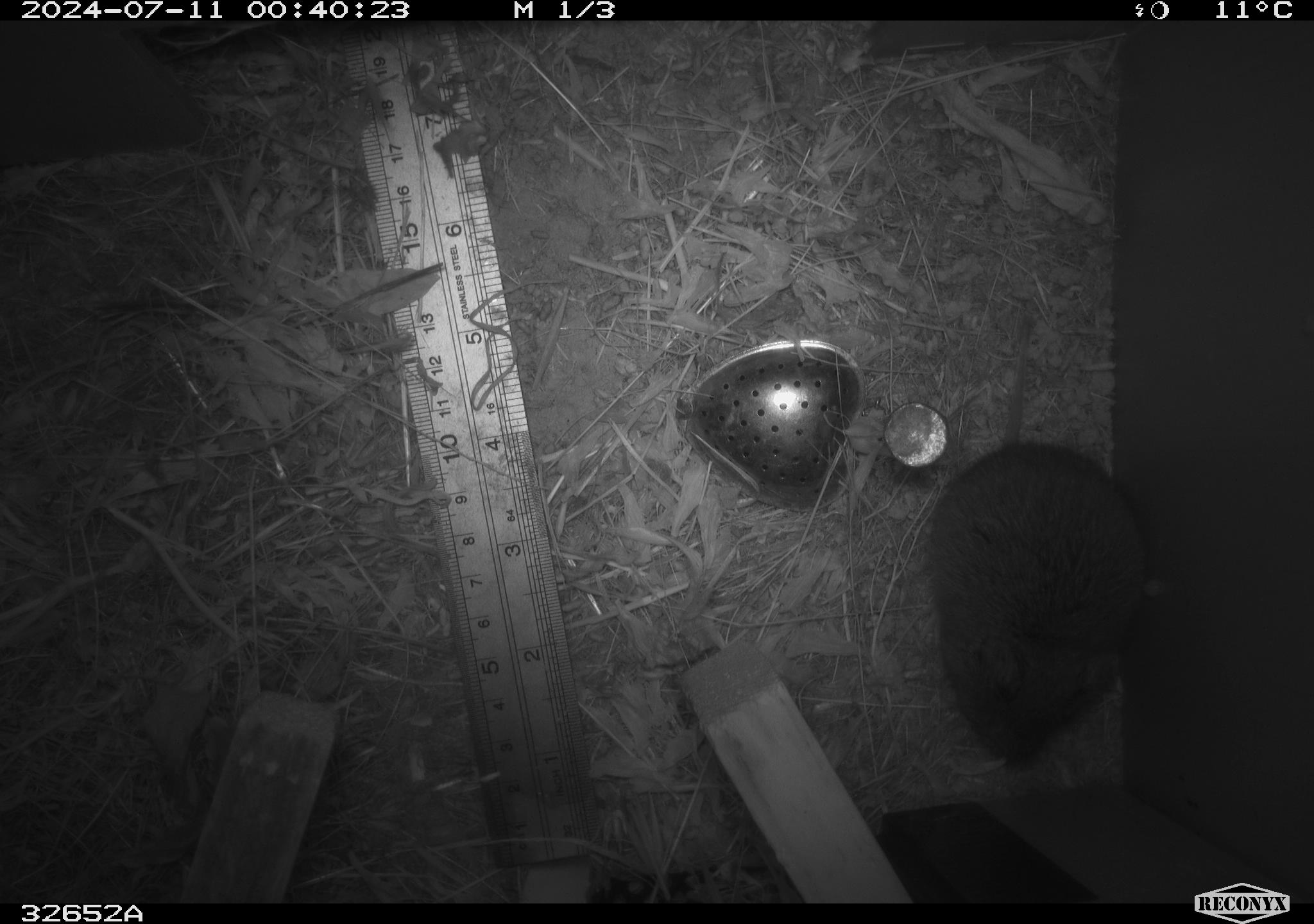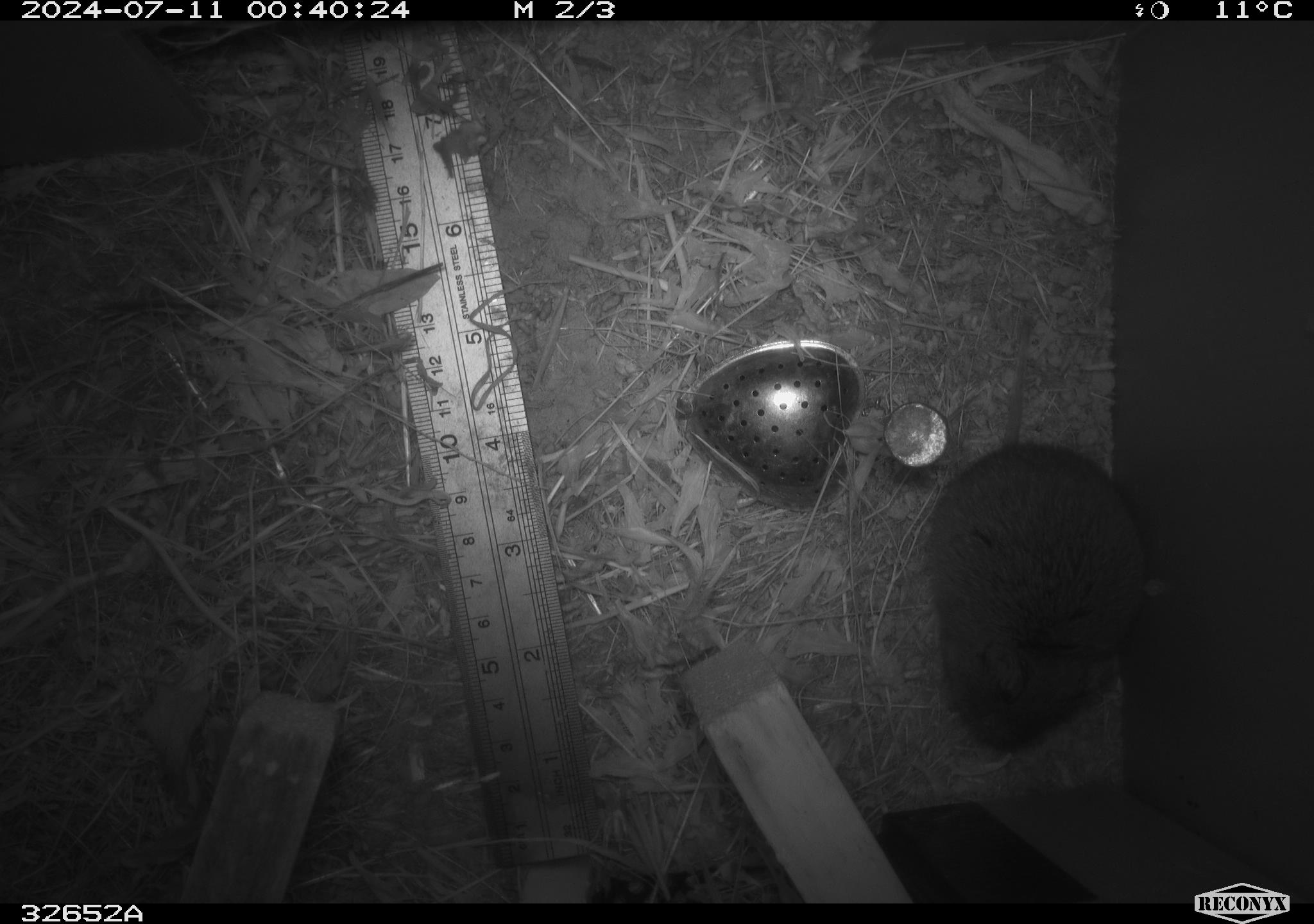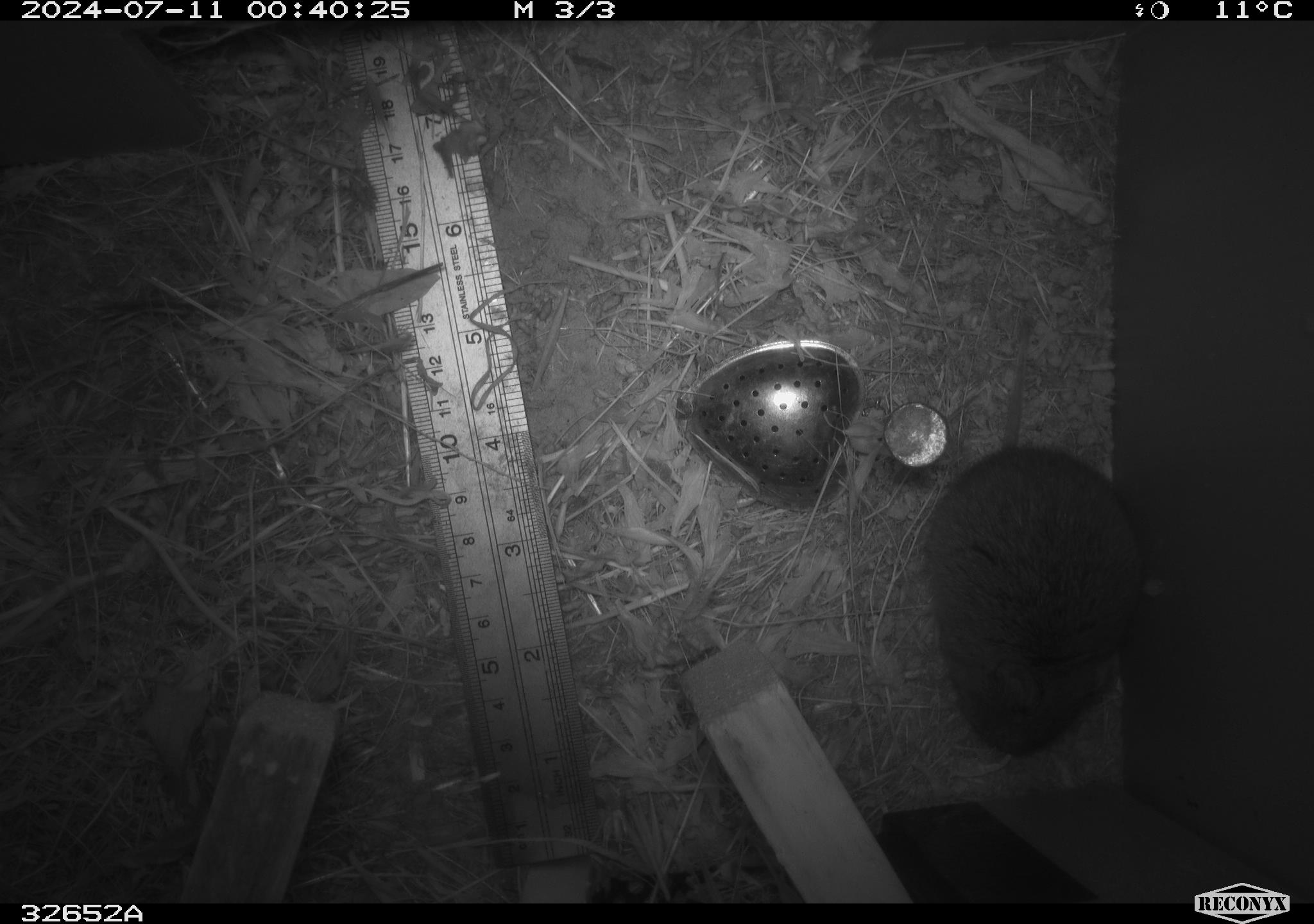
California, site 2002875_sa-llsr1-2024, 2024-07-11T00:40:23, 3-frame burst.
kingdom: Animalia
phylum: Chordata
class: Mammalia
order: Rodentia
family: Cricetidae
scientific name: Arvicolinae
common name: voles, lemmings, and muskrats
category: arvicolinae subfamily